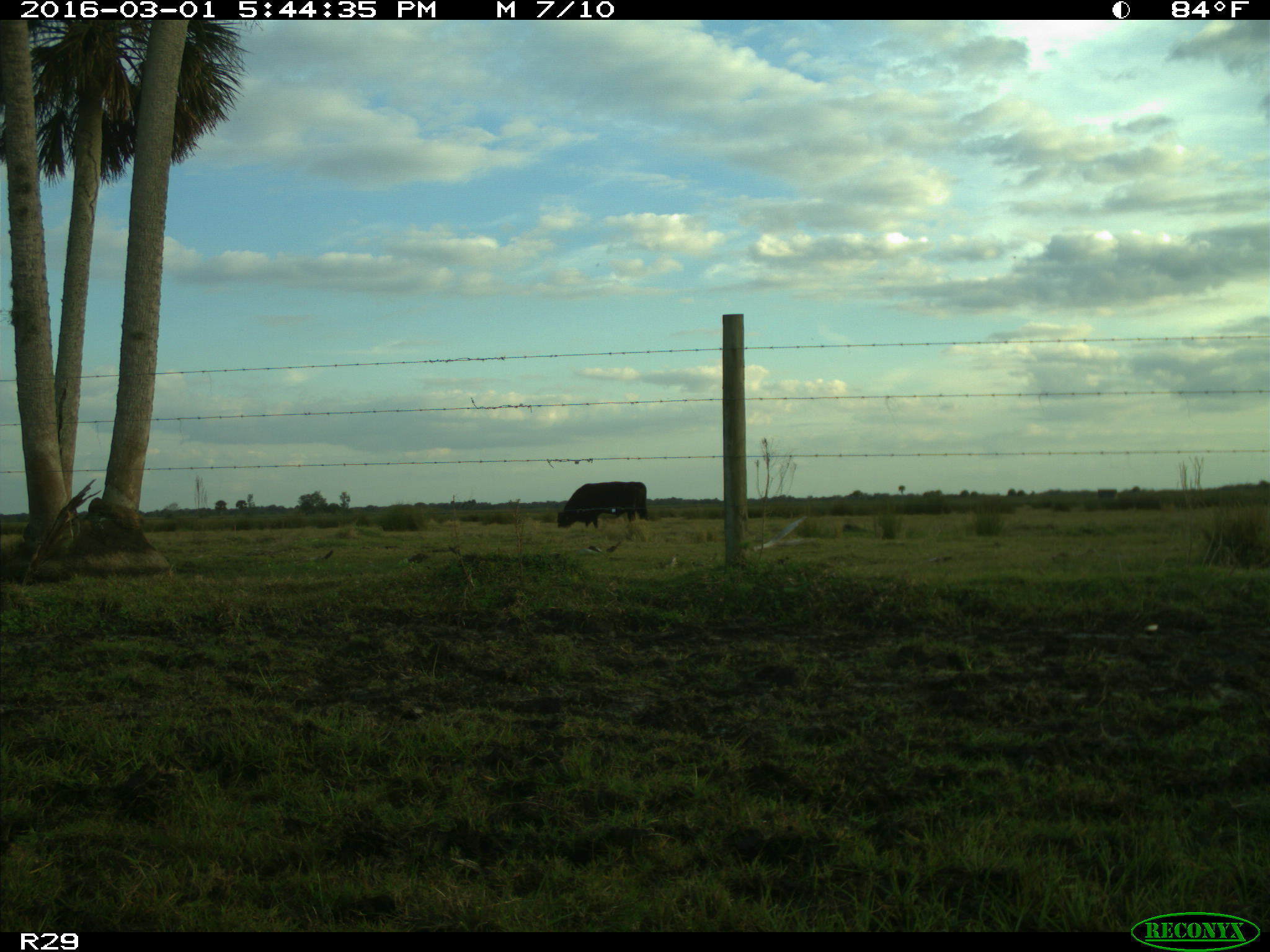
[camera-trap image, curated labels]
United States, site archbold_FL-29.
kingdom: Animalia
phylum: Chordata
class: Mammalia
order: Artiodactyla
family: Bovidae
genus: Bos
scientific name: Bos taurus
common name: domestic cow